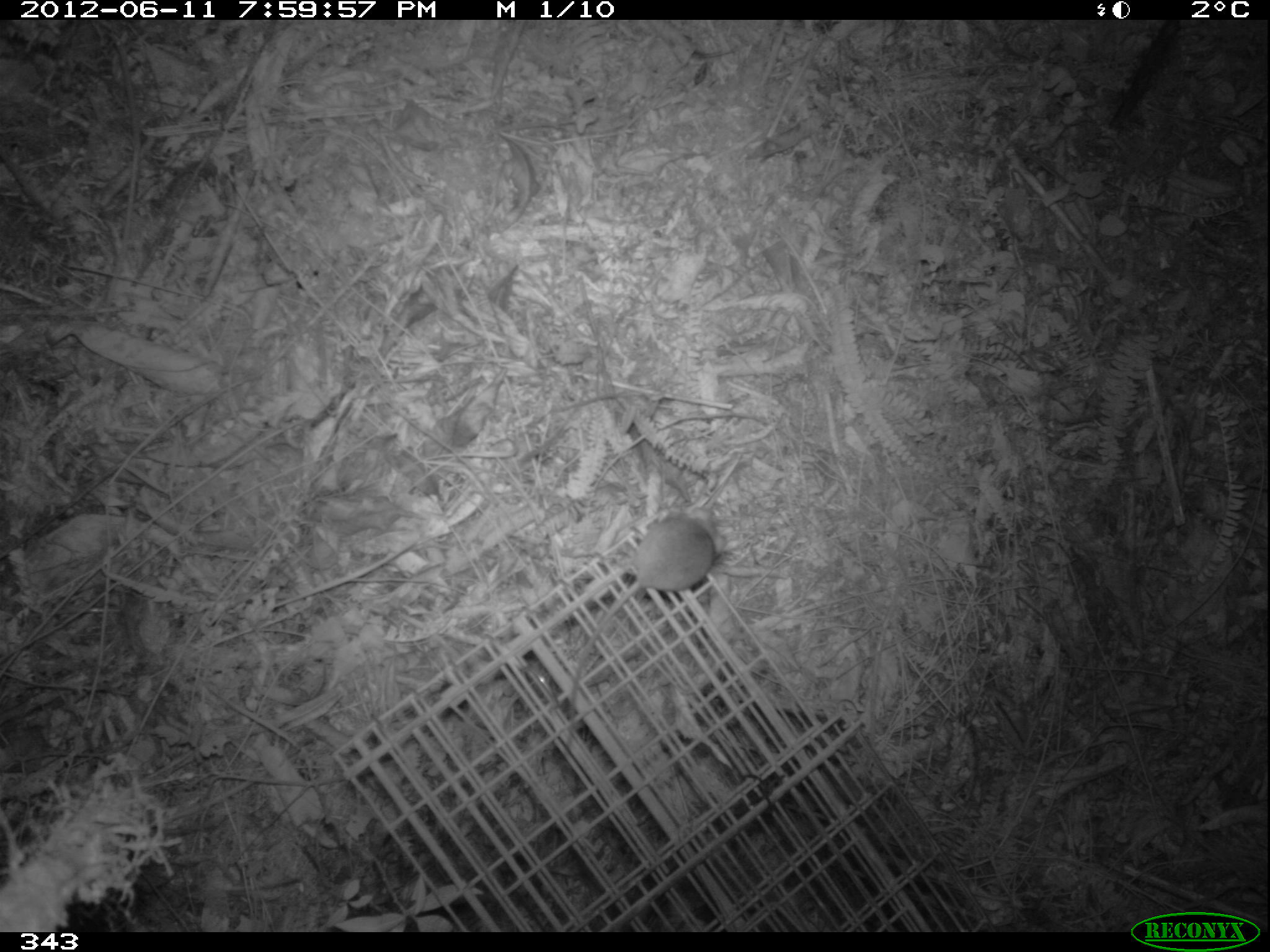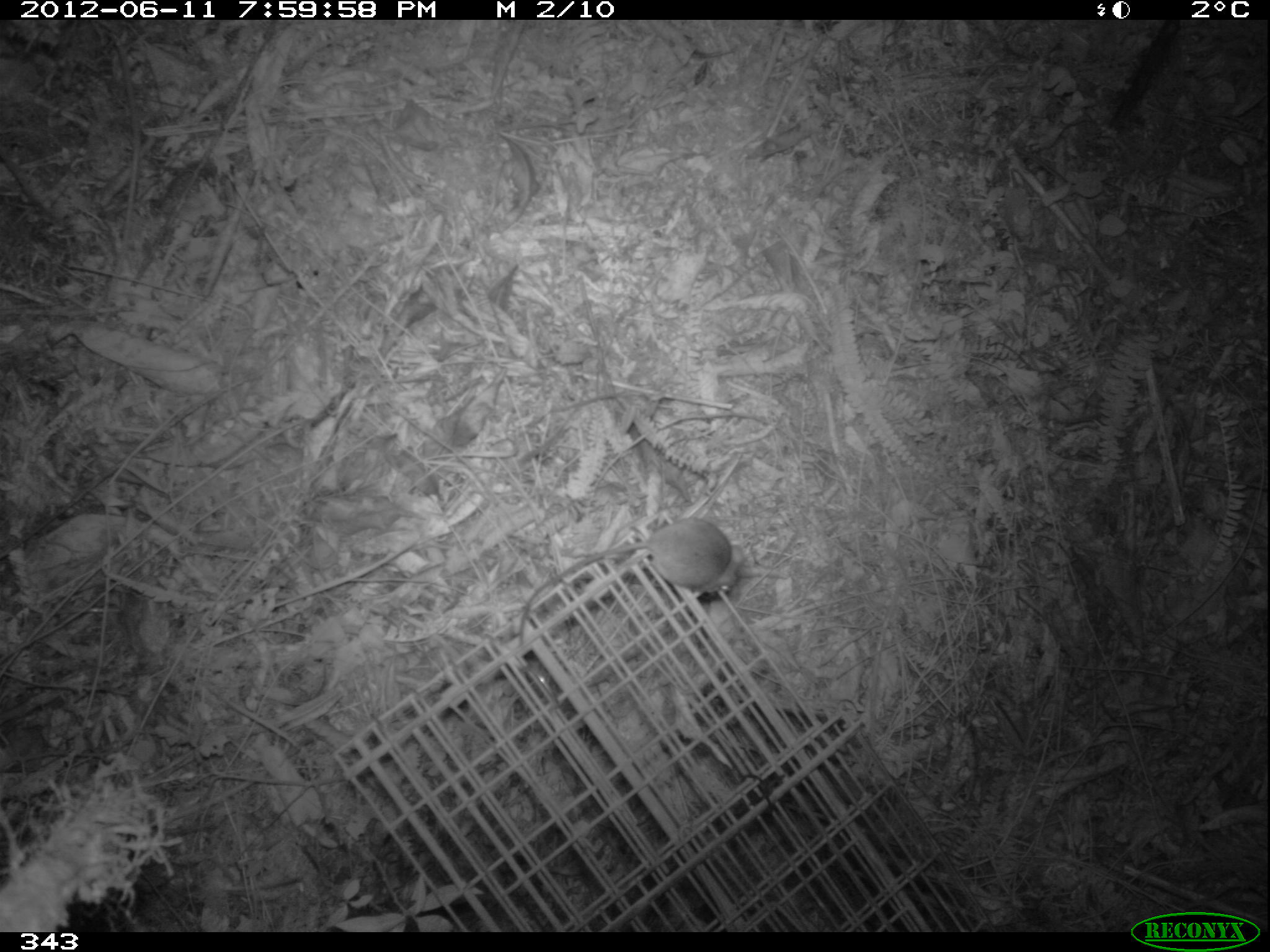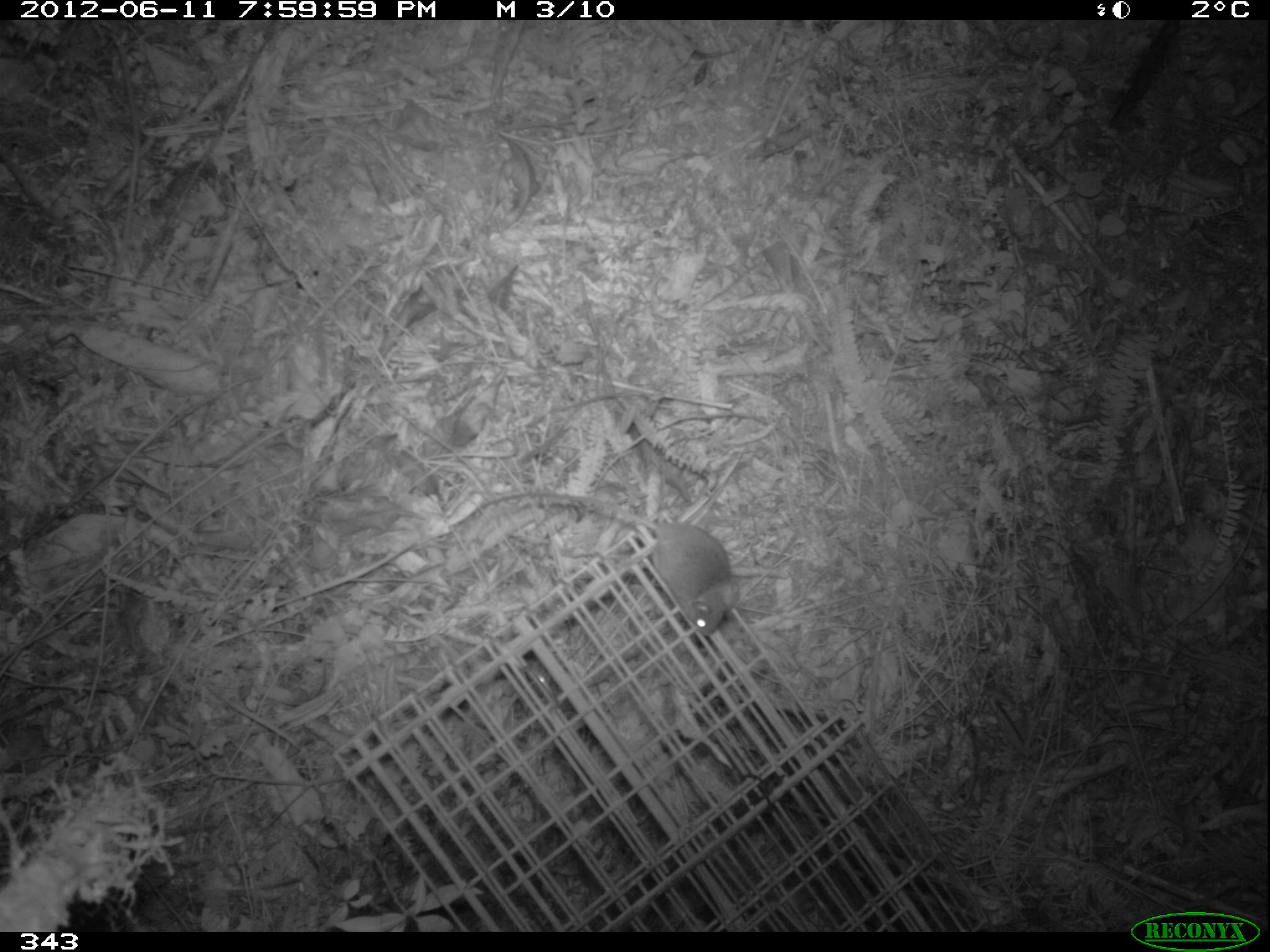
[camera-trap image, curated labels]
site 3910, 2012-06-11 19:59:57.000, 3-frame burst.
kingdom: Animalia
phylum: Chordata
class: Mammalia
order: Rodentia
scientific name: Rodentia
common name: rodents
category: unknown rodent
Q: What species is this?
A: Unknown rodent (rodents) (Rodentia).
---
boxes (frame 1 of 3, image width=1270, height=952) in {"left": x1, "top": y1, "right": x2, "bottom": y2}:
unknown rodent: {"left": 562, "top": 509, "right": 729, "bottom": 745}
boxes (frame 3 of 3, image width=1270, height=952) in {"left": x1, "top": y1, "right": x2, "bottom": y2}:
unknown rodent: {"left": 477, "top": 490, "right": 739, "bottom": 638}